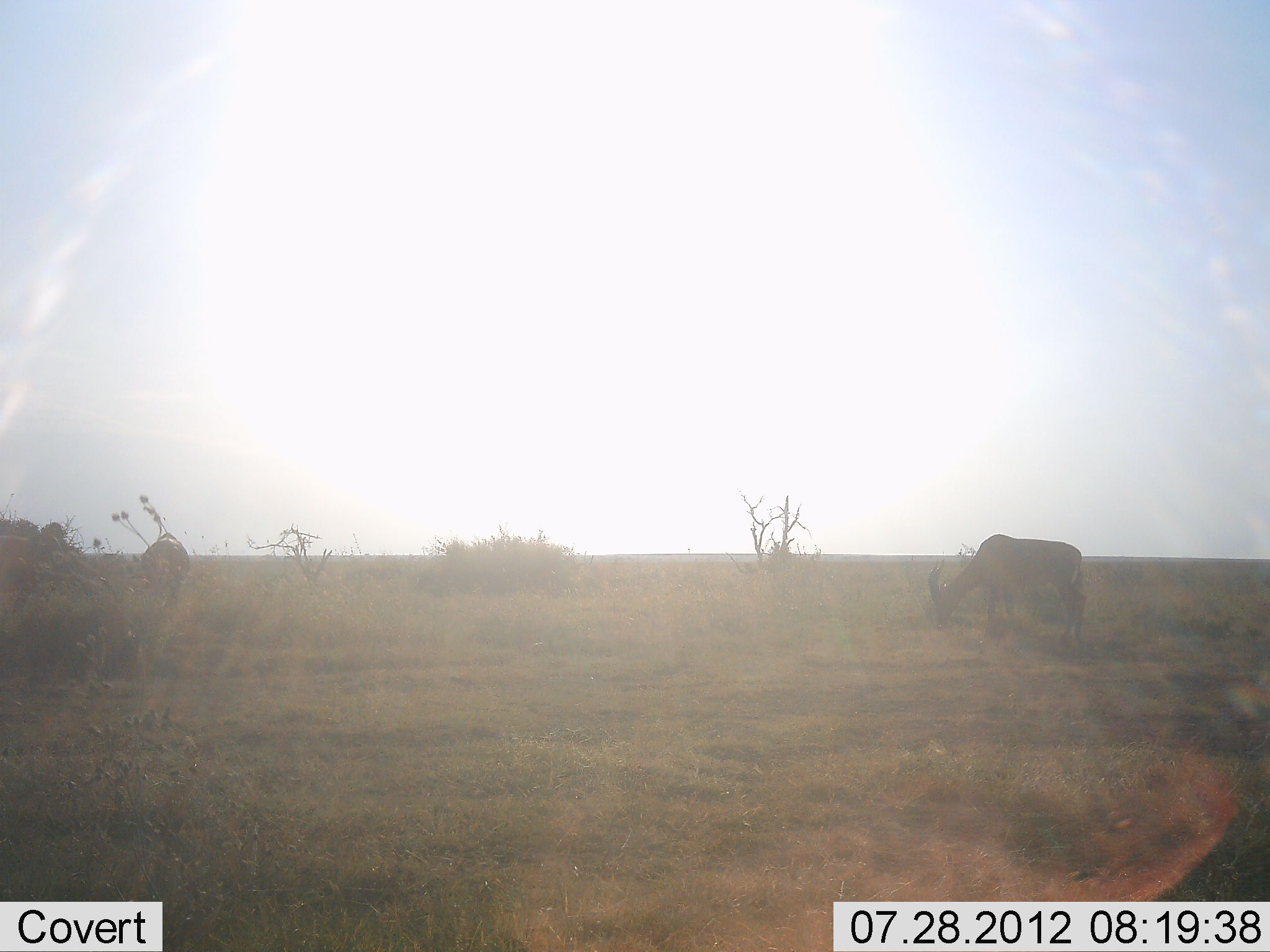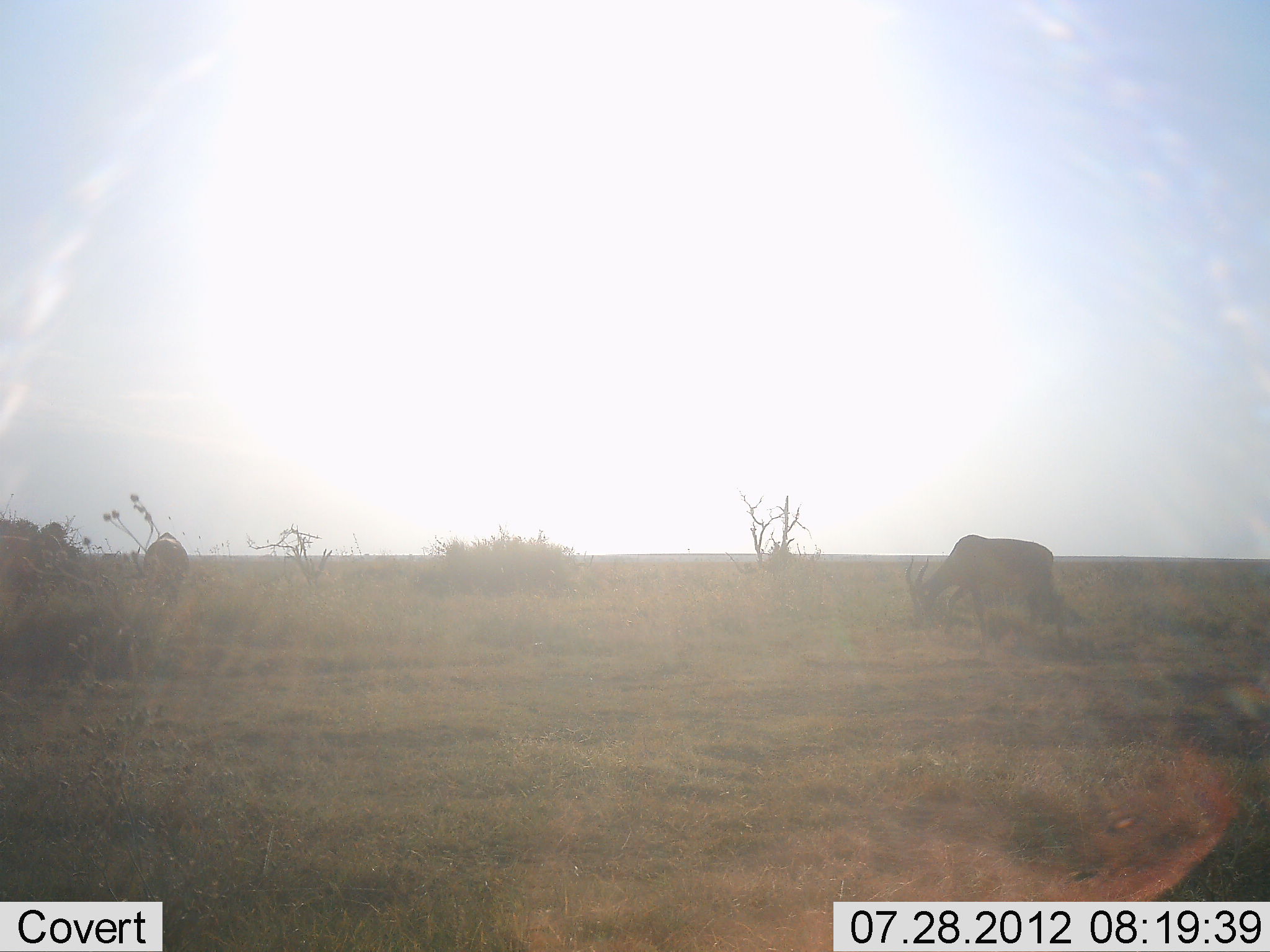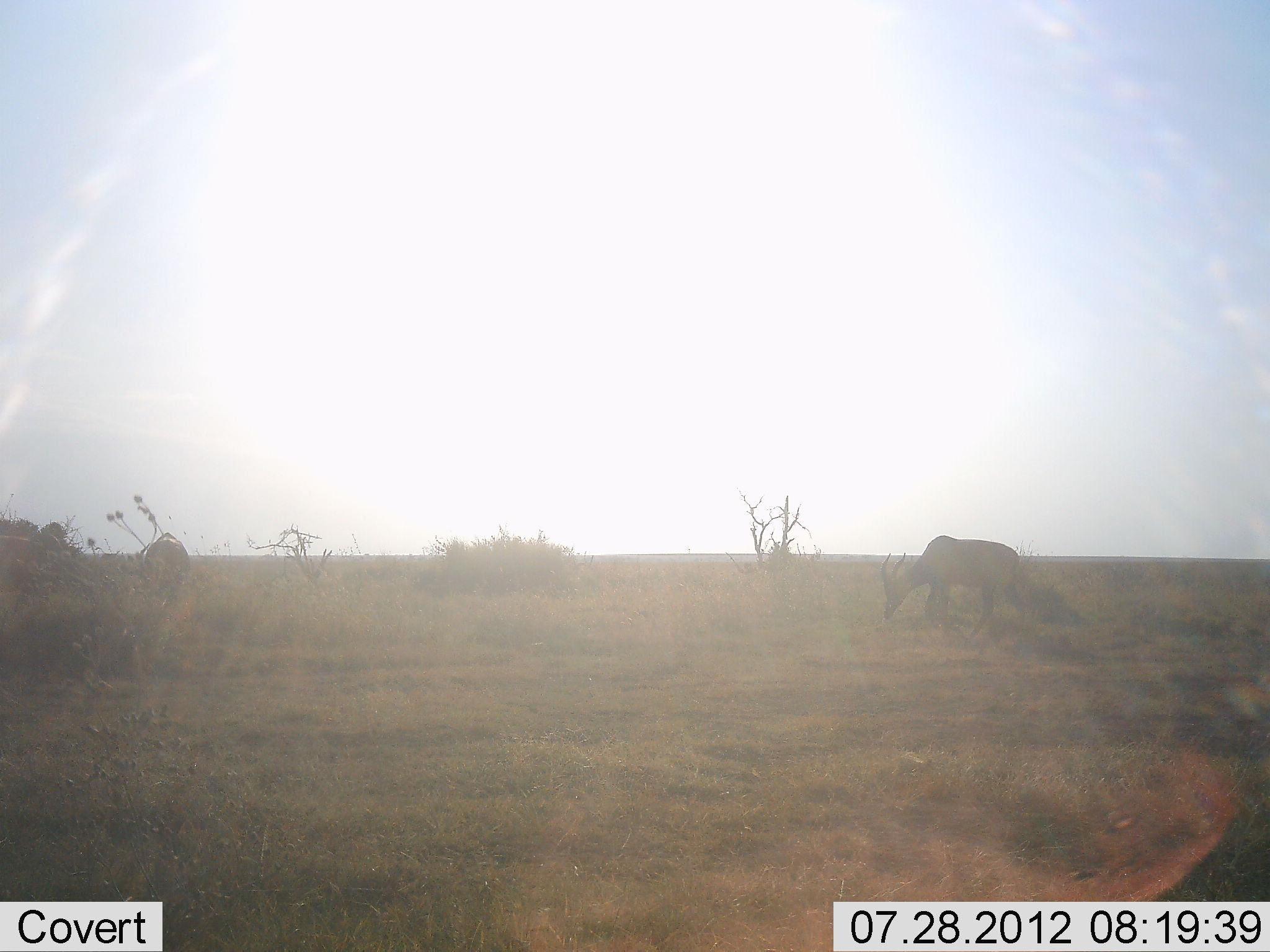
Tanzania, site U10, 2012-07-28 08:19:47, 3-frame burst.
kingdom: Animalia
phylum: Chordata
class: Mammalia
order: Artiodactyla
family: Bovidae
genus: Damaliscus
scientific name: Damaliscus lunatus jimela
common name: topi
Topi (Damaliscus lunatus jimela), count 1. Behavior (volunteer vote fractions): standing 0%, resting 0%, moving 30%, interacting 0%. Young present (vote fraction): 0%. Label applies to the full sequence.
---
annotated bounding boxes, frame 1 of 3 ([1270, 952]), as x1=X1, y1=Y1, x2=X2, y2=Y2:
animal: x1=928, y1=534, x2=1086, y2=644; x1=139, y1=532, x2=191, y2=606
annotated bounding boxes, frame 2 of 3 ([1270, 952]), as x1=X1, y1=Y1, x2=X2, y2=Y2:
animal: x1=905, y1=534, x2=1066, y2=657; x1=144, y1=532, x2=190, y2=606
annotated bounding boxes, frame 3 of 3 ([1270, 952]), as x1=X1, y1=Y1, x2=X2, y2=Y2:
animal: x1=880, y1=534, x2=1026, y2=638; x1=142, y1=532, x2=191, y2=602